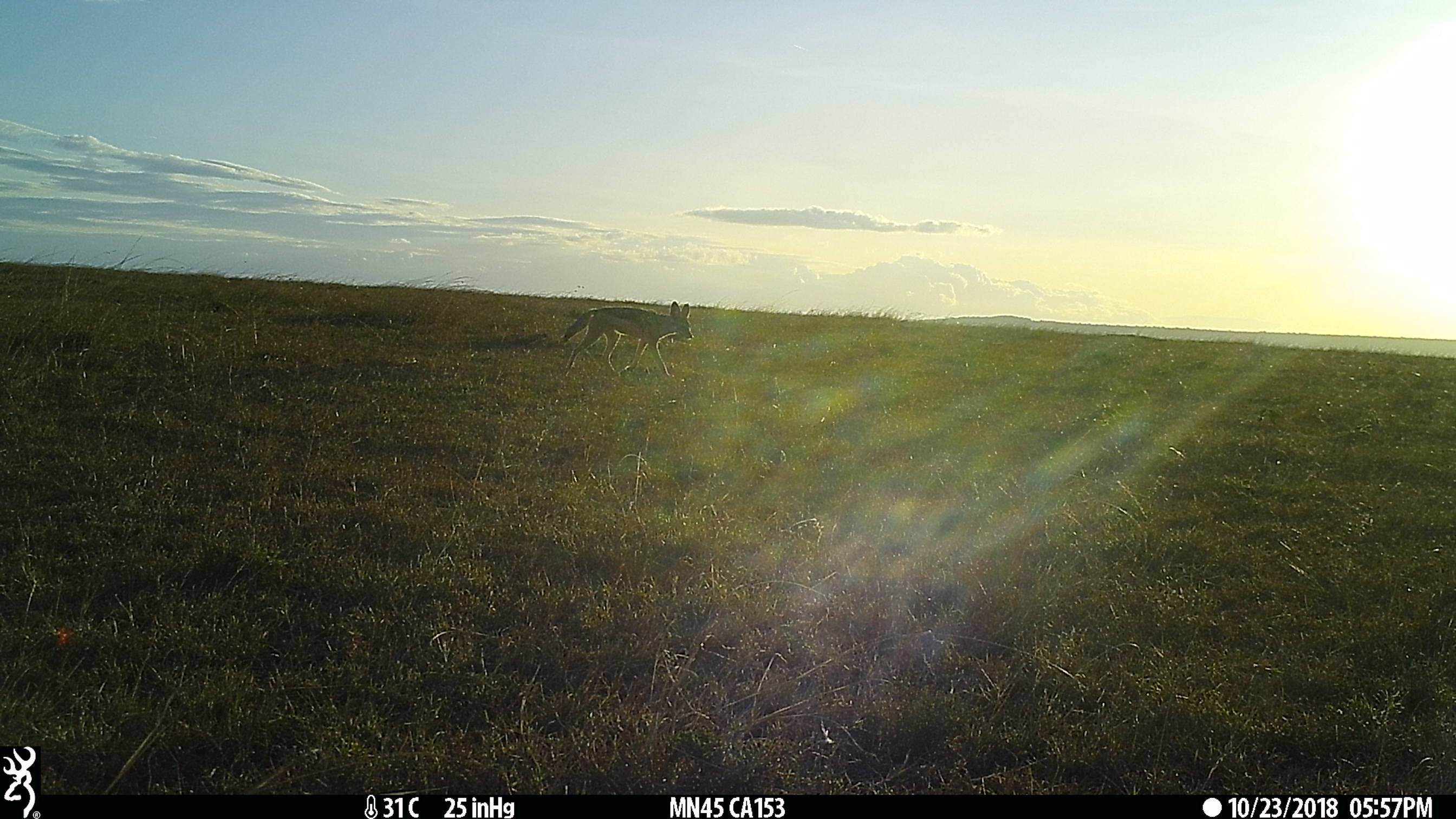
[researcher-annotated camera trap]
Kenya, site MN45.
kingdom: Animalia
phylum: Chordata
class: Mammalia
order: Carnivora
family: Canidae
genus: Lupulella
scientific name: Lupulella mesomelas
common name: black-backed jackal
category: jackal